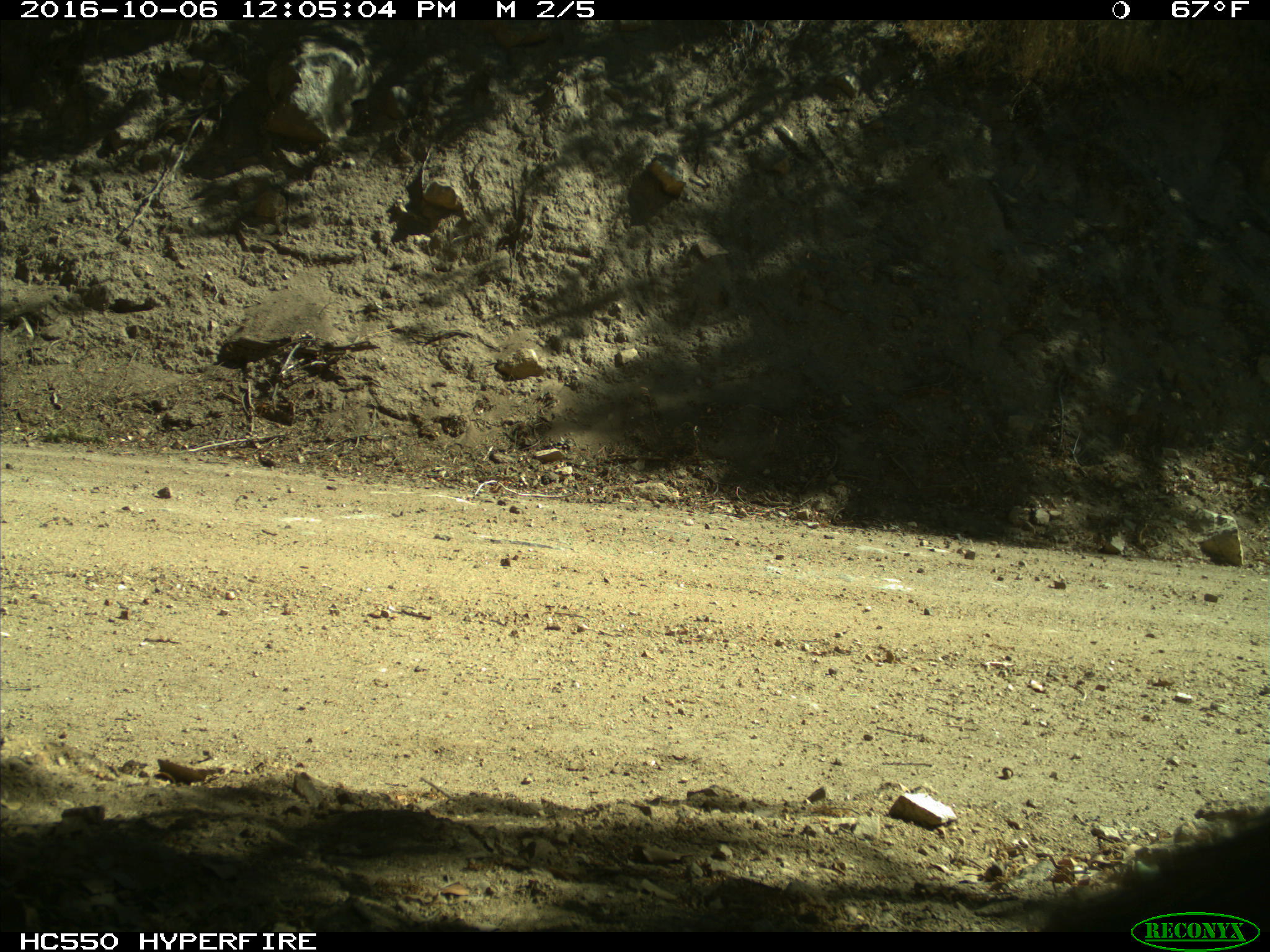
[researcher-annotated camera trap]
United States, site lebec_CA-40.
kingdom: Animalia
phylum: Chordata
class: Mammalia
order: Rodentia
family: Sciuridae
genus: Sciurus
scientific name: Sciurus carolinensis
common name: eastern gray squirrel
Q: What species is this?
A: Sciurus carolinensis (eastern gray squirrel).